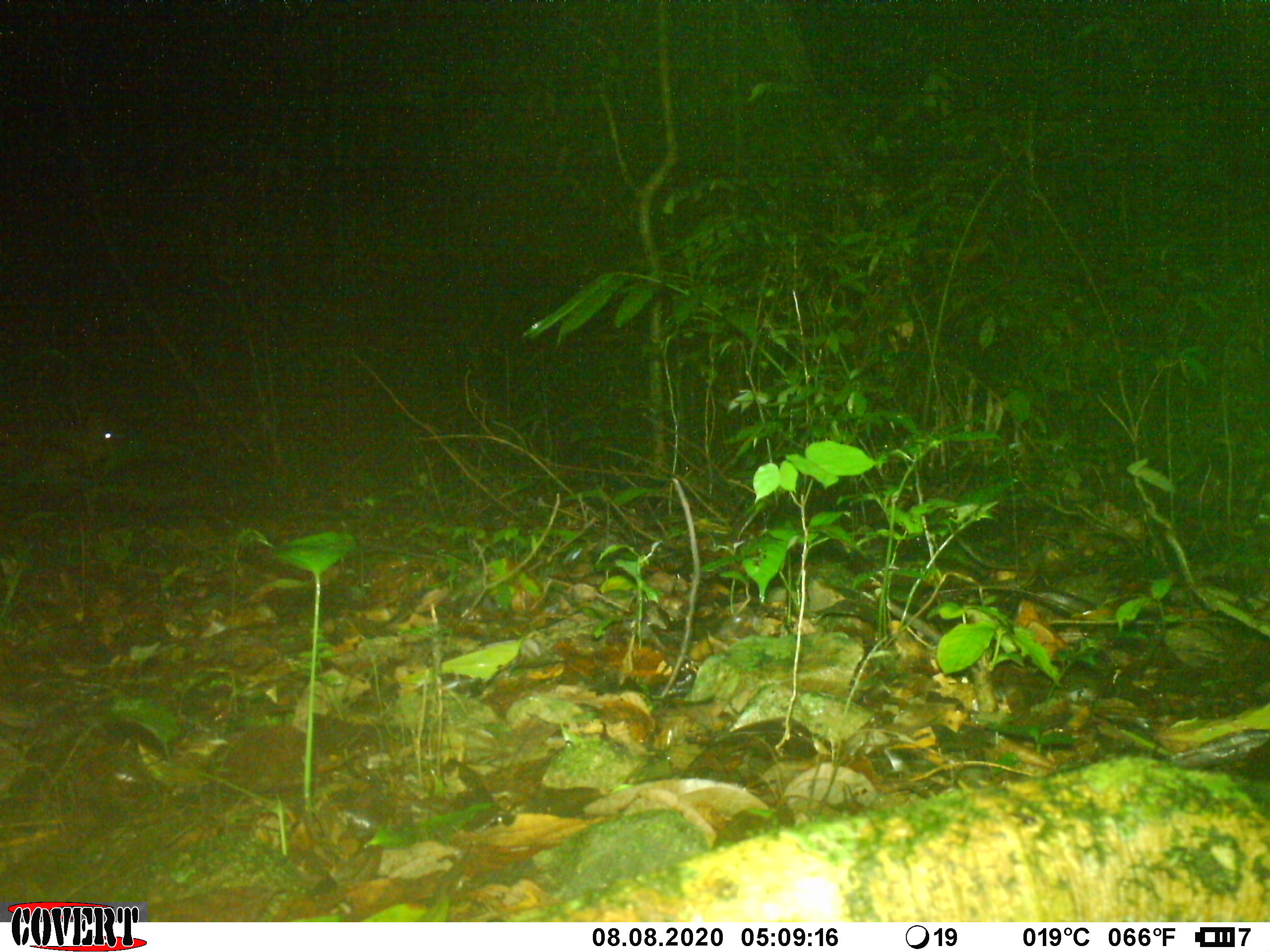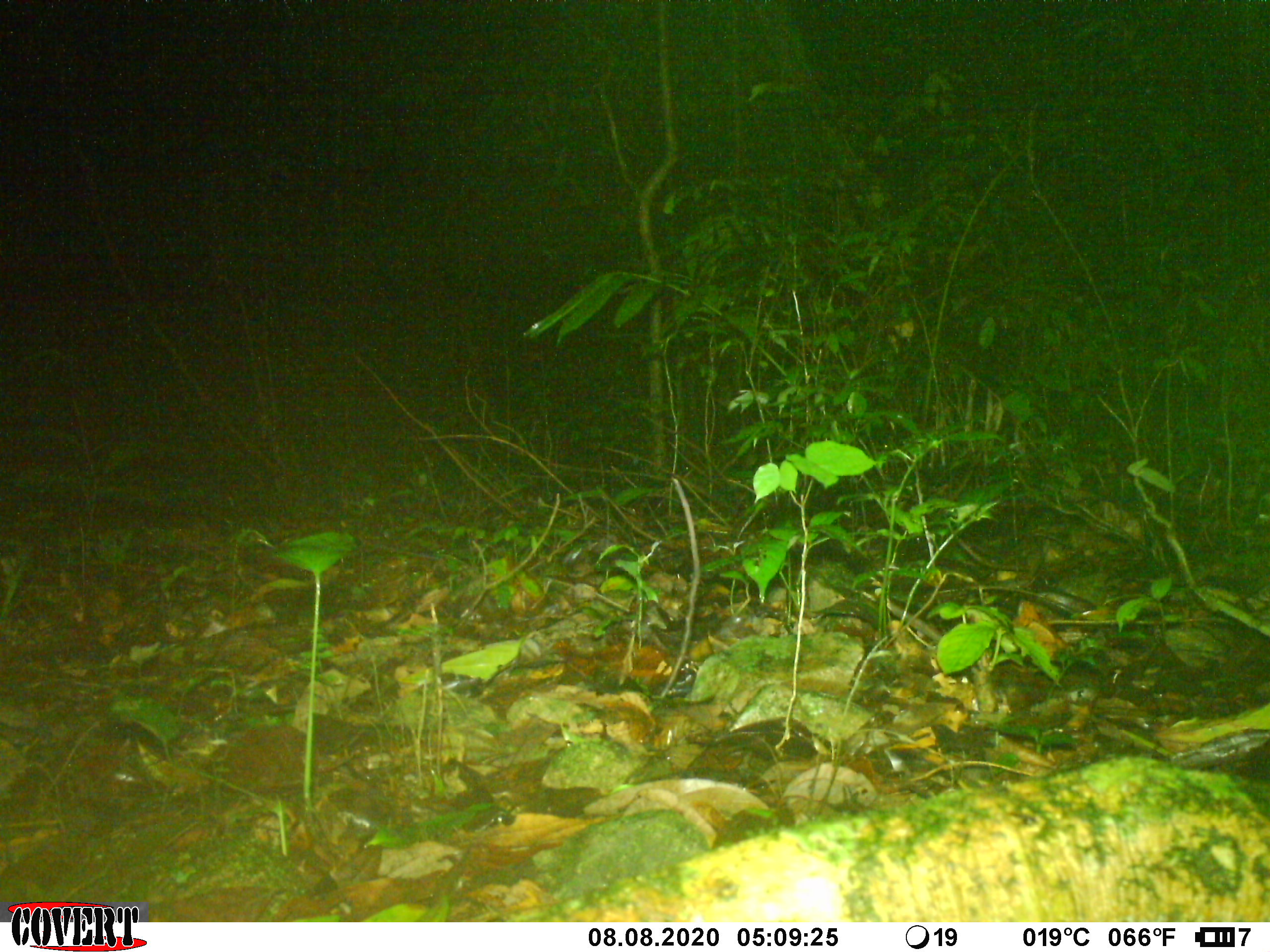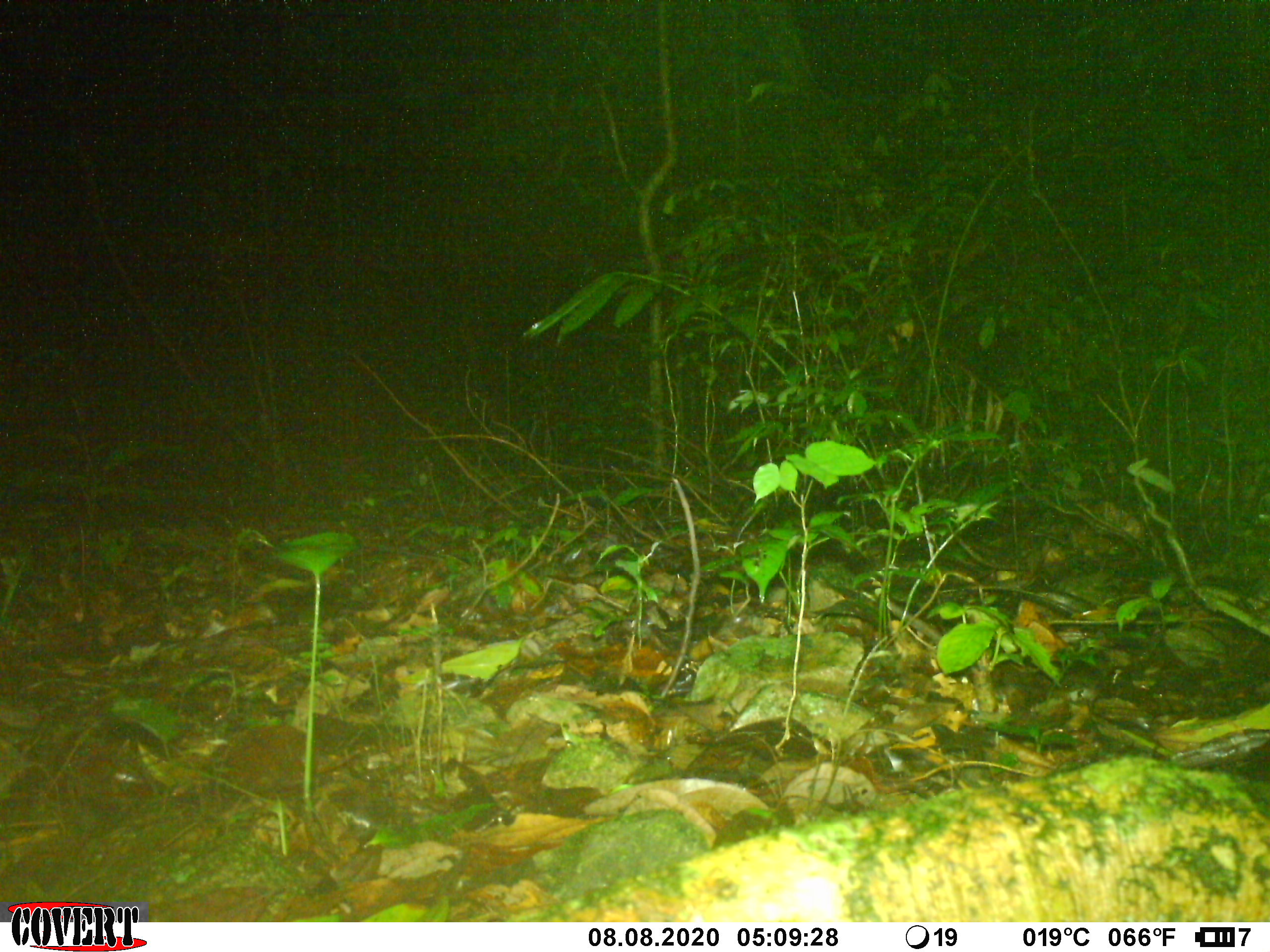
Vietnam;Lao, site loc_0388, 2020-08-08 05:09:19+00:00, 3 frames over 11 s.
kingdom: Animalia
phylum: Chordata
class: Mammalia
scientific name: Laurasiatheria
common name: ungulate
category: unidentified ungulates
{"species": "unidentified ungulates (ungulate) (Laurasiatheria)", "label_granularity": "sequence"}